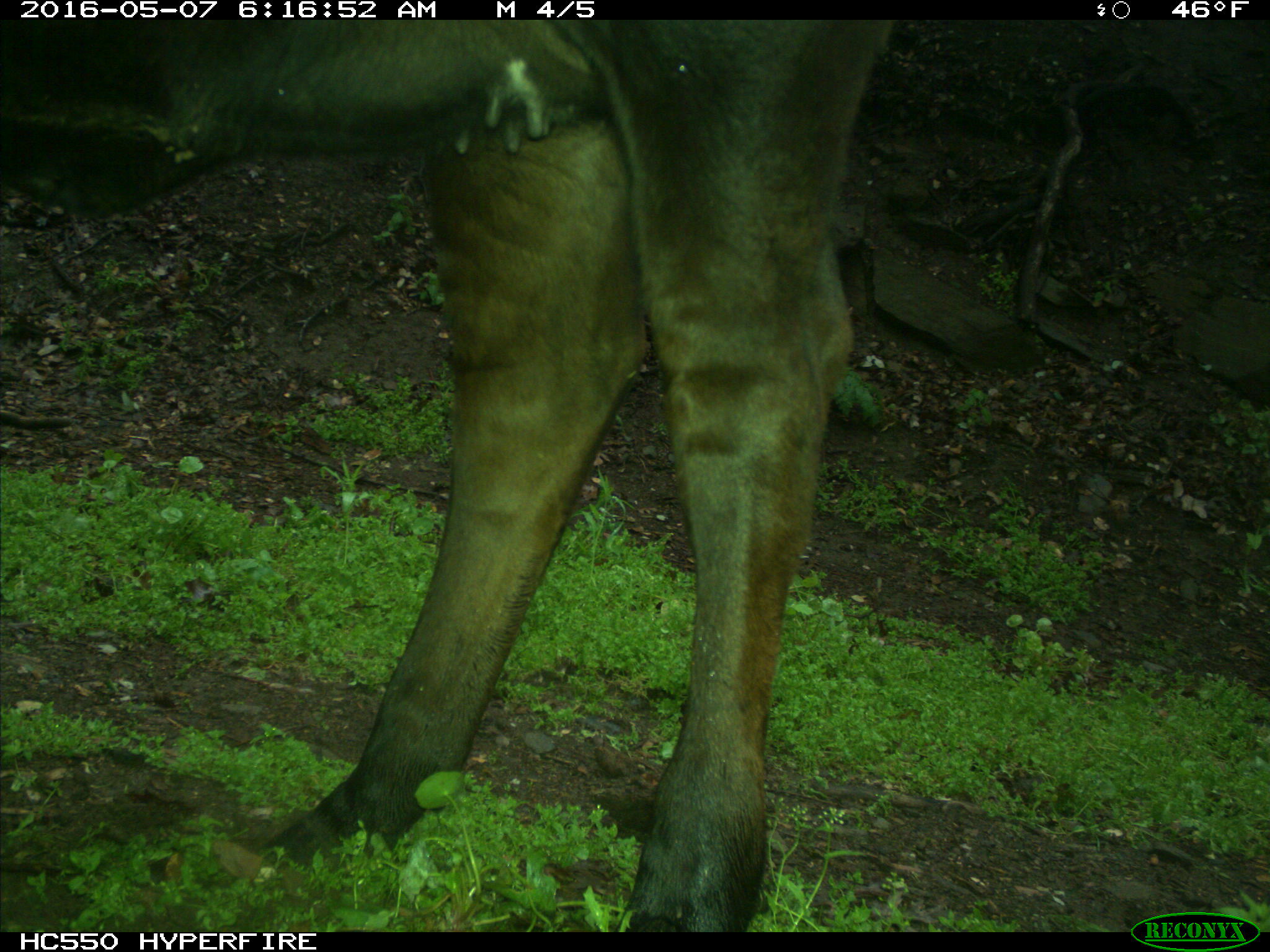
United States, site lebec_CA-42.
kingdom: Animalia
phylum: Chordata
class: Mammalia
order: Artiodactyla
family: Bovidae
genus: Bos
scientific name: Bos taurus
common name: domestic cow